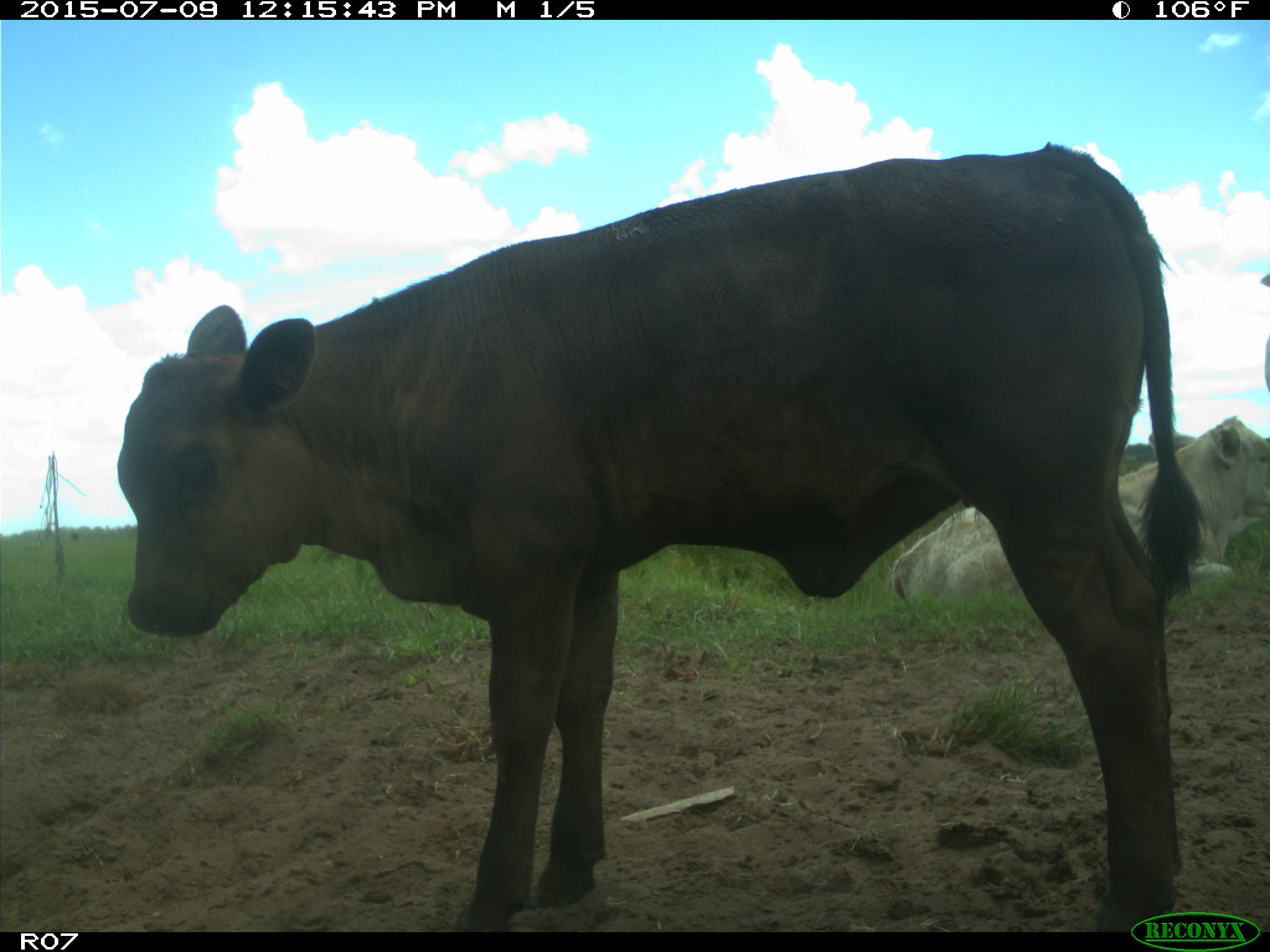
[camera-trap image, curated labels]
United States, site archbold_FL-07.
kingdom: Animalia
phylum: Chordata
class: Mammalia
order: Artiodactyla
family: Bovidae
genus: Bos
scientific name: Bos taurus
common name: domestic cow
Bos taurus (domestic cow).